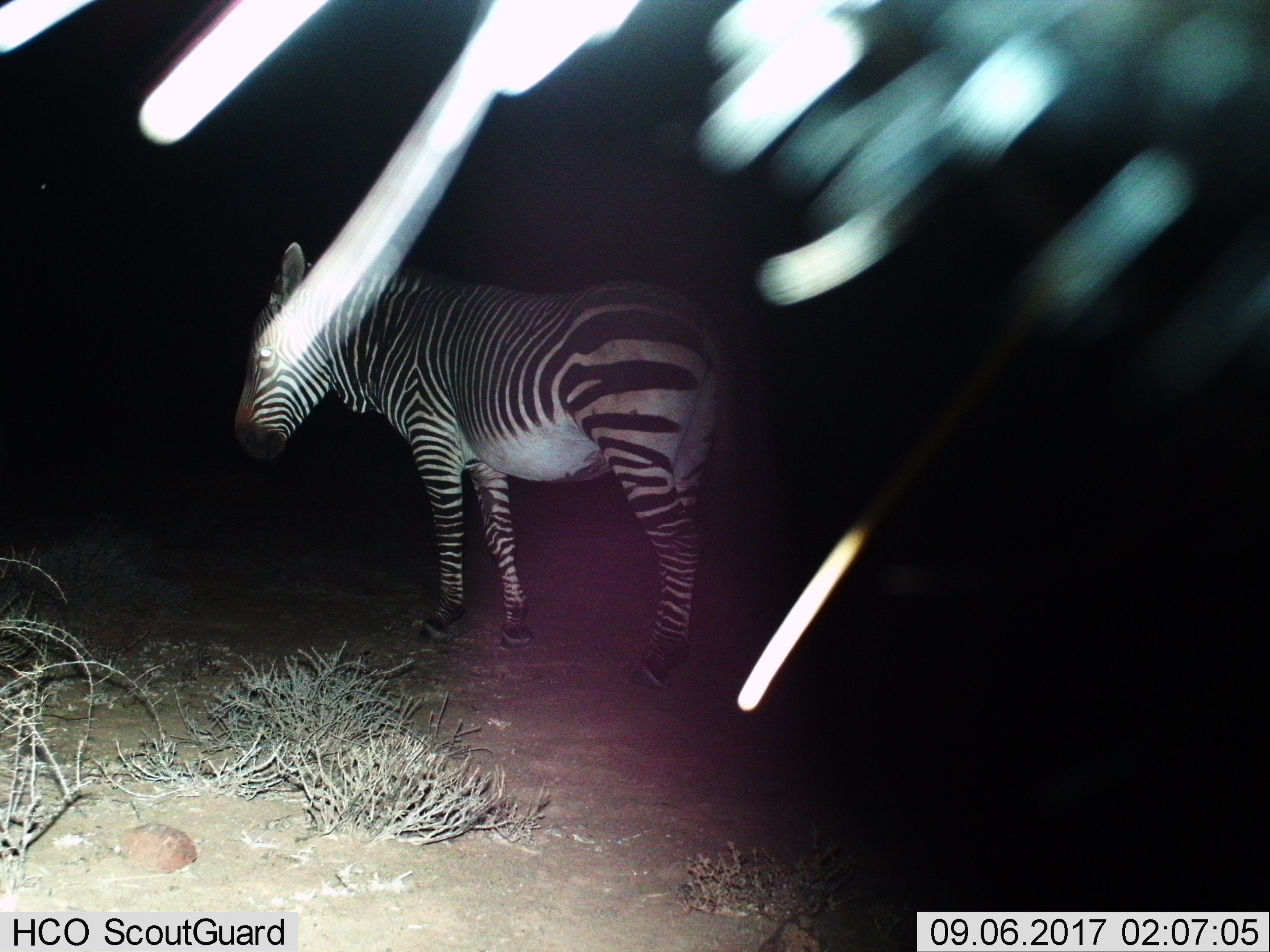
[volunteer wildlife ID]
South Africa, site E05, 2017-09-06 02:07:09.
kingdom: Animalia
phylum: Chordata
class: Mammalia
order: Perissodactyla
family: Equidae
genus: Equus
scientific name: Equus zebra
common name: mountain zebra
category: zebramountain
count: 1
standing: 100%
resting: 0%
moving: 0%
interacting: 0%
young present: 0%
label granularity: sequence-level